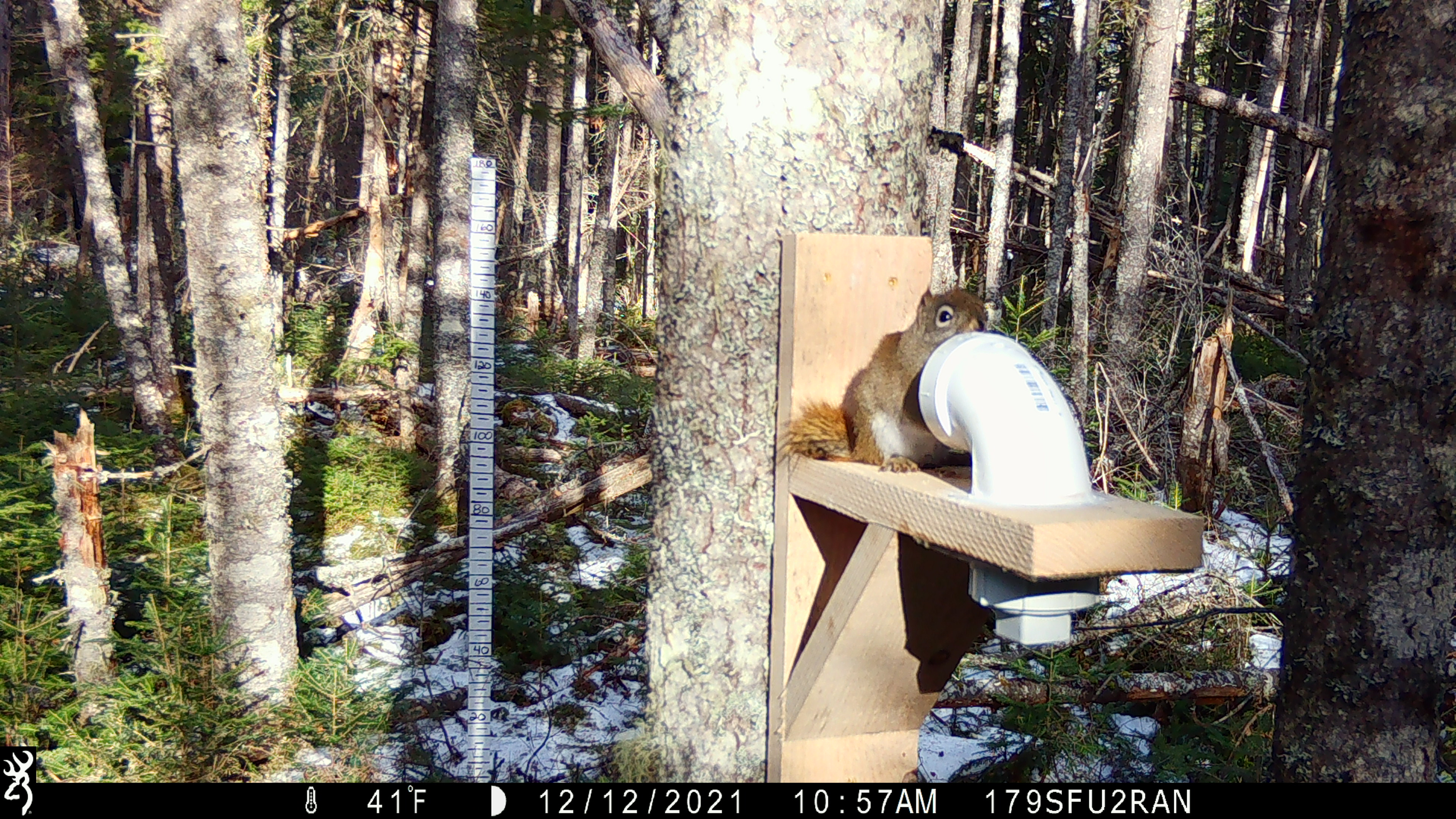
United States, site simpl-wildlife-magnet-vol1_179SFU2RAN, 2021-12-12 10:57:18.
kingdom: Animalia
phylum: Chordata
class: Mammalia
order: Rodentia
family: Sciuridae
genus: Tamiasciurus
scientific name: Tamiasciurus hudsonicus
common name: red squirrel